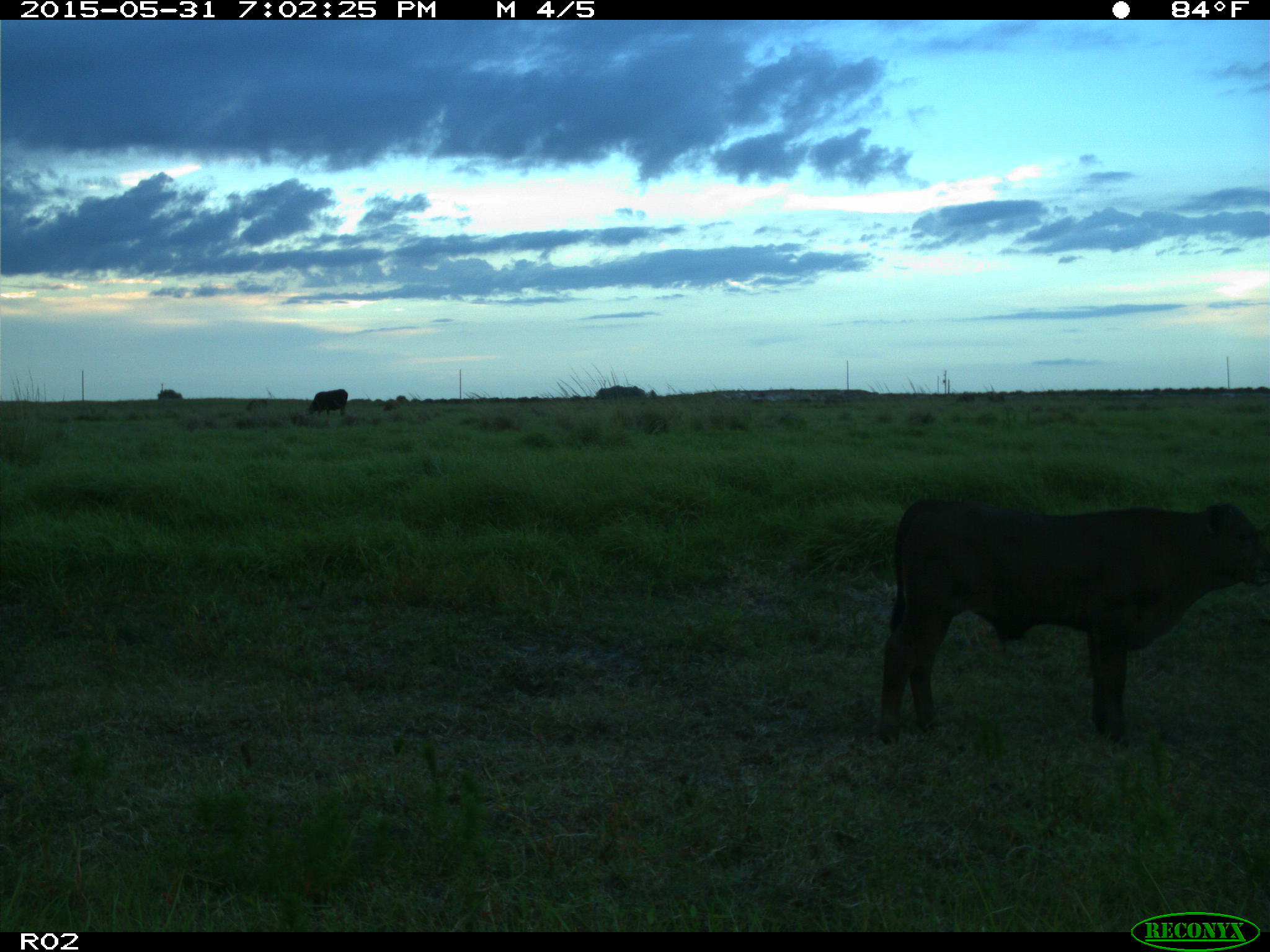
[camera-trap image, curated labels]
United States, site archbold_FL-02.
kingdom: Animalia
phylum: Chordata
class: Mammalia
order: Artiodactyla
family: Bovidae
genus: Bos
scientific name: Bos taurus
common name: domestic cow